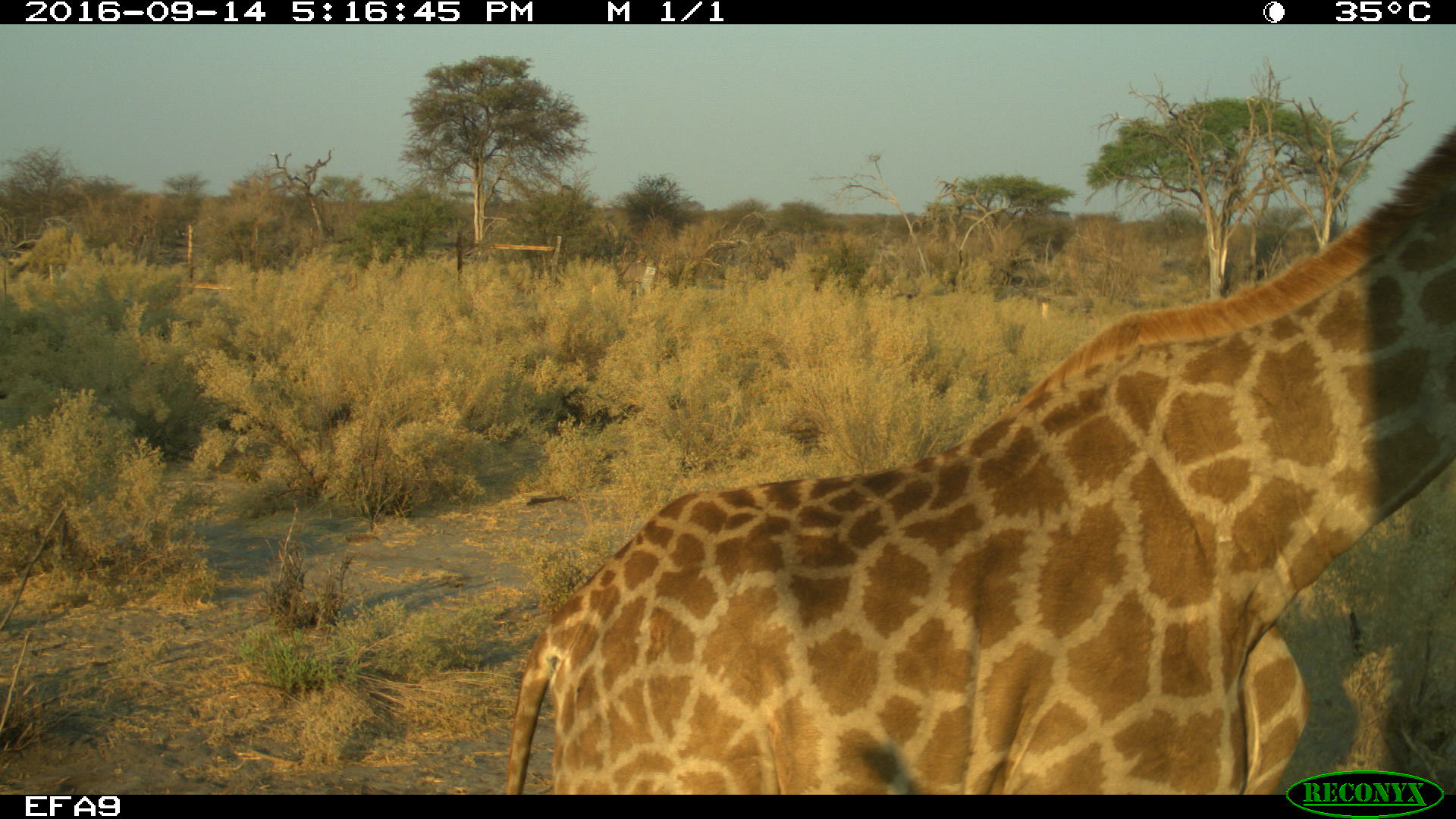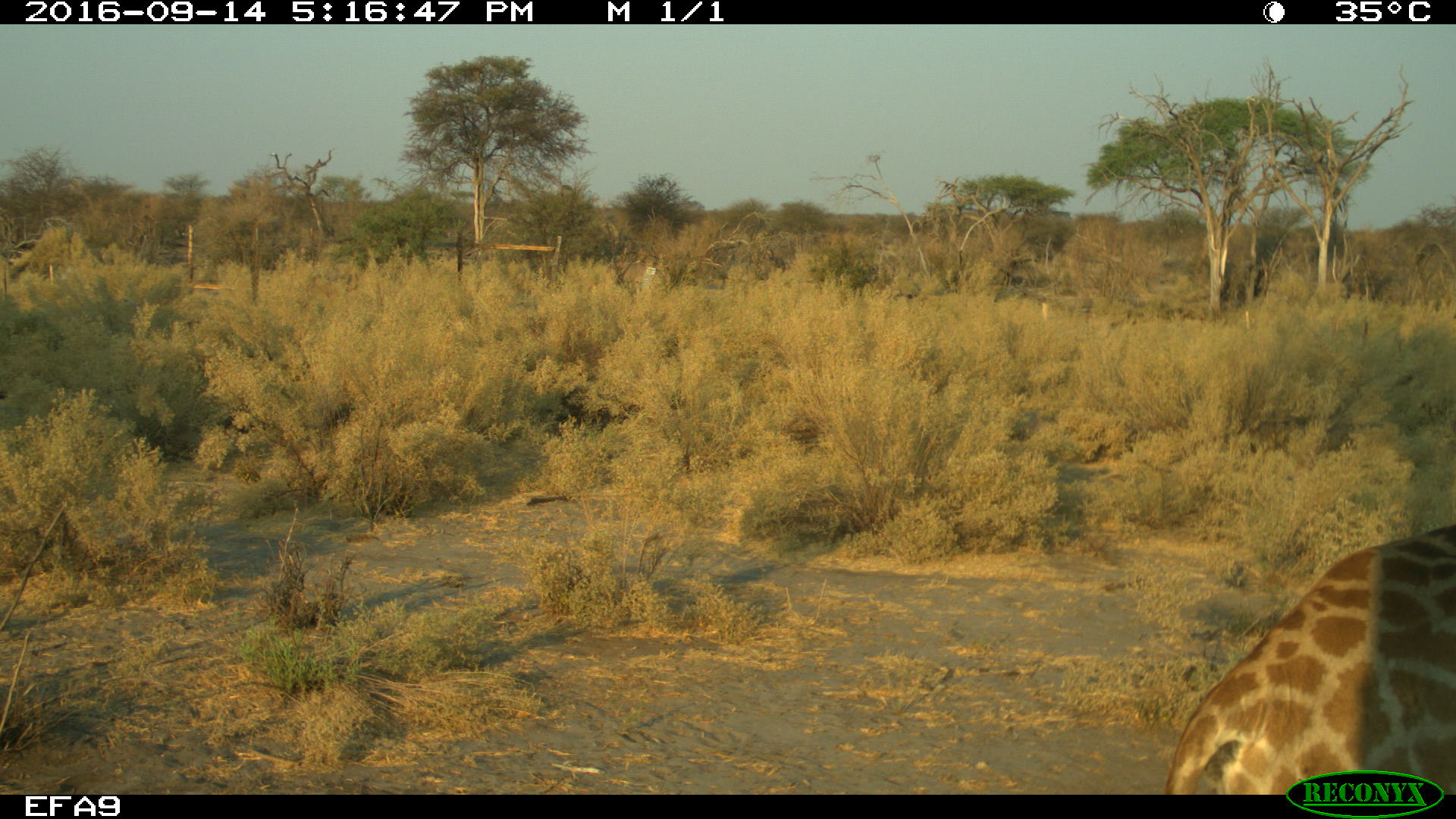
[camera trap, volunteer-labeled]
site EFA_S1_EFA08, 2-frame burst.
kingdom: Animalia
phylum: Chordata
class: Mammalia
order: Artiodactyla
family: Giraffidae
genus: Giraffa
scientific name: Giraffa camelopardalis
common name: giraffe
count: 1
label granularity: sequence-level